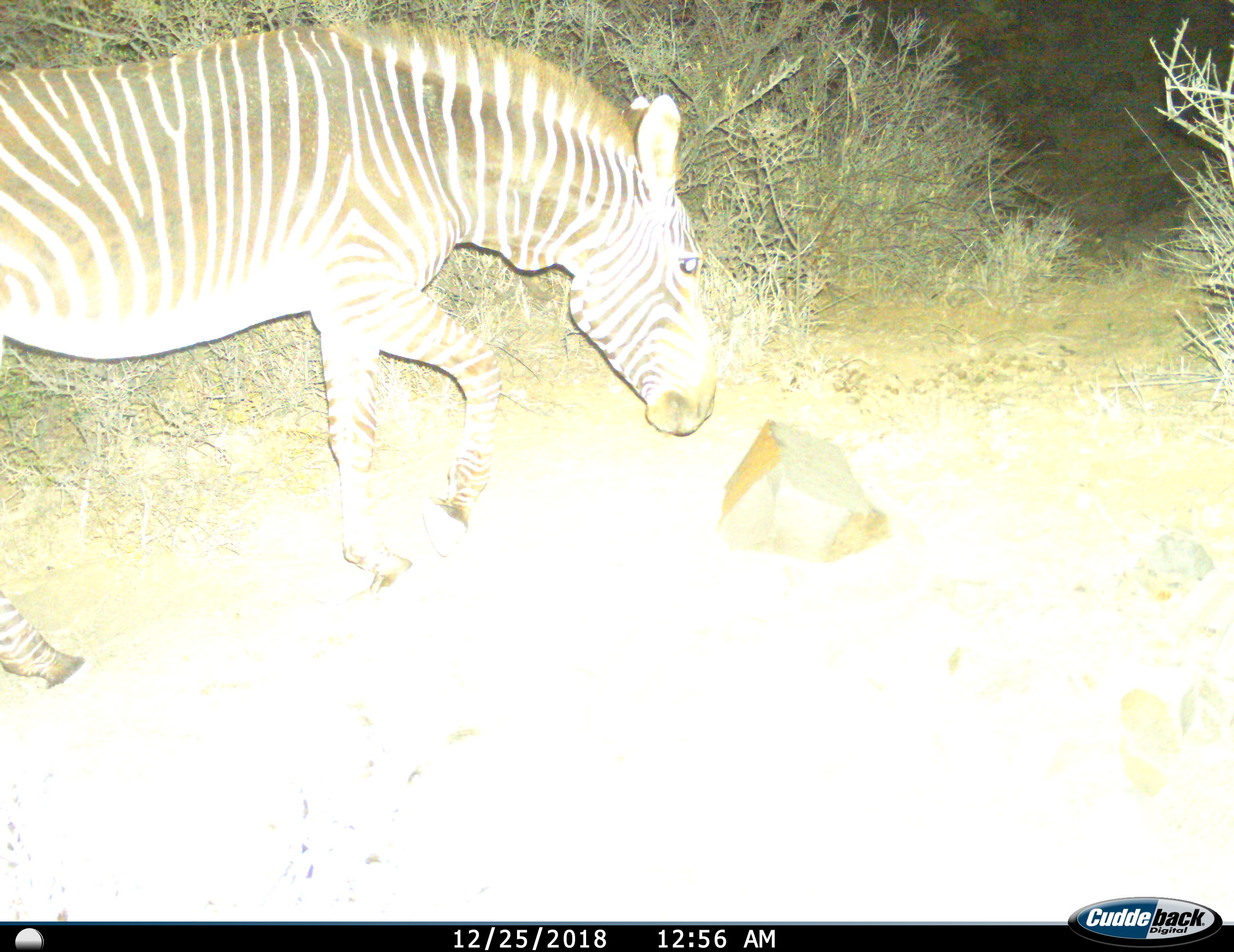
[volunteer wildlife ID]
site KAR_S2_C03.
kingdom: Animalia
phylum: Chordata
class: Mammalia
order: Perissodactyla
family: Equidae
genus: Equus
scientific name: Equus zebra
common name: mountain zebra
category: zebramountain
Zebramountain (mountain zebra) (Equus zebra), count 1. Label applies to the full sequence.